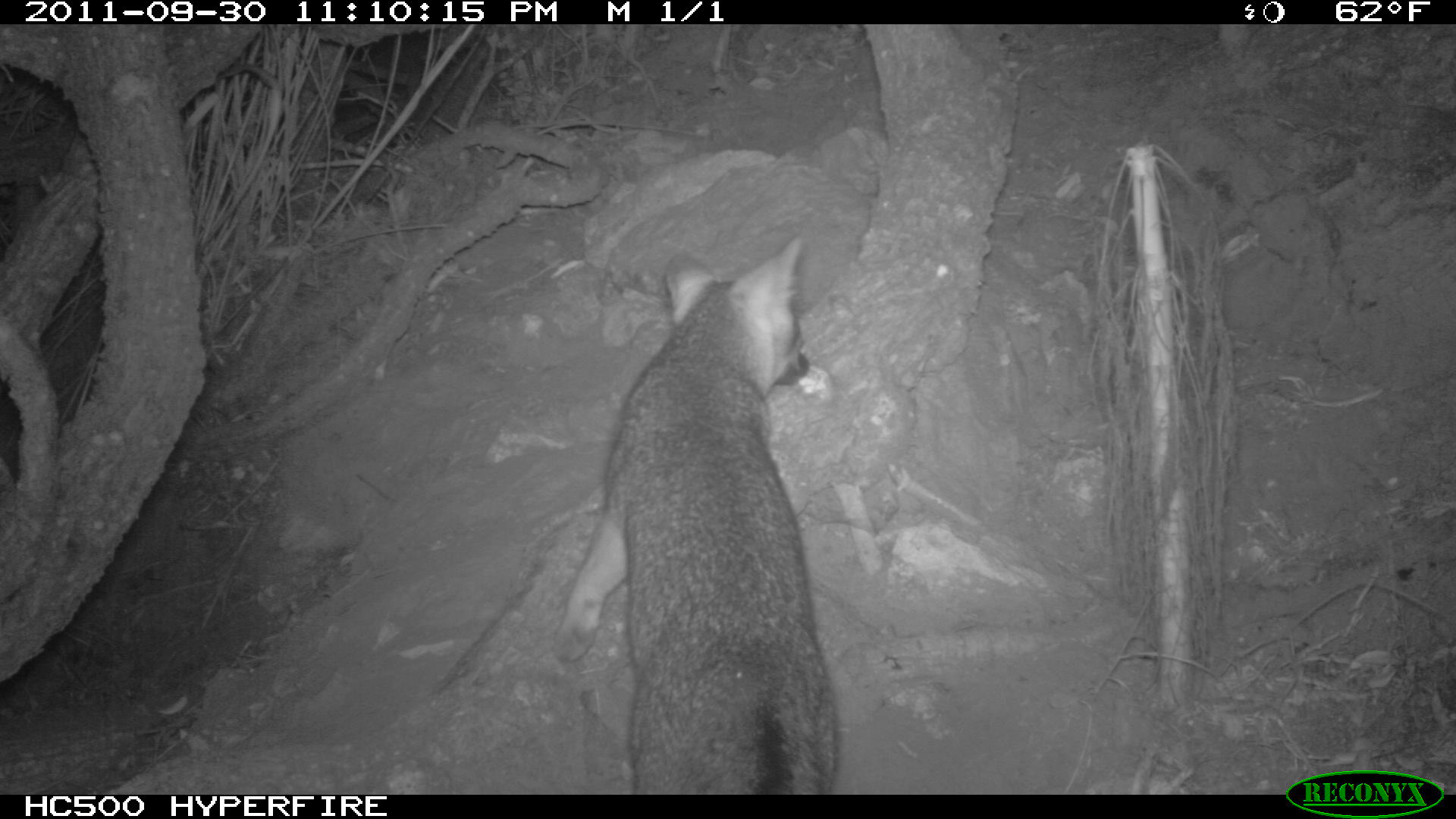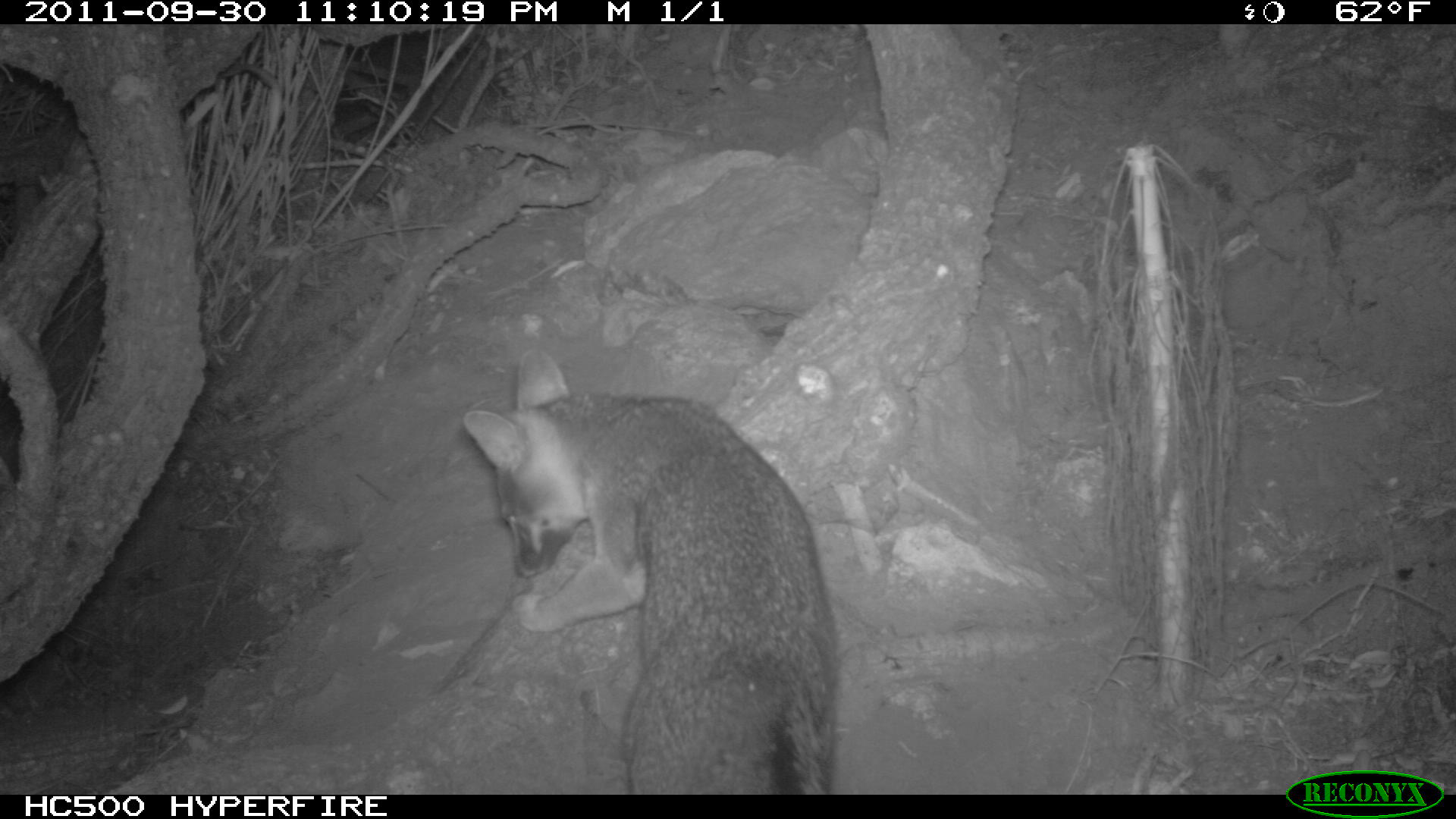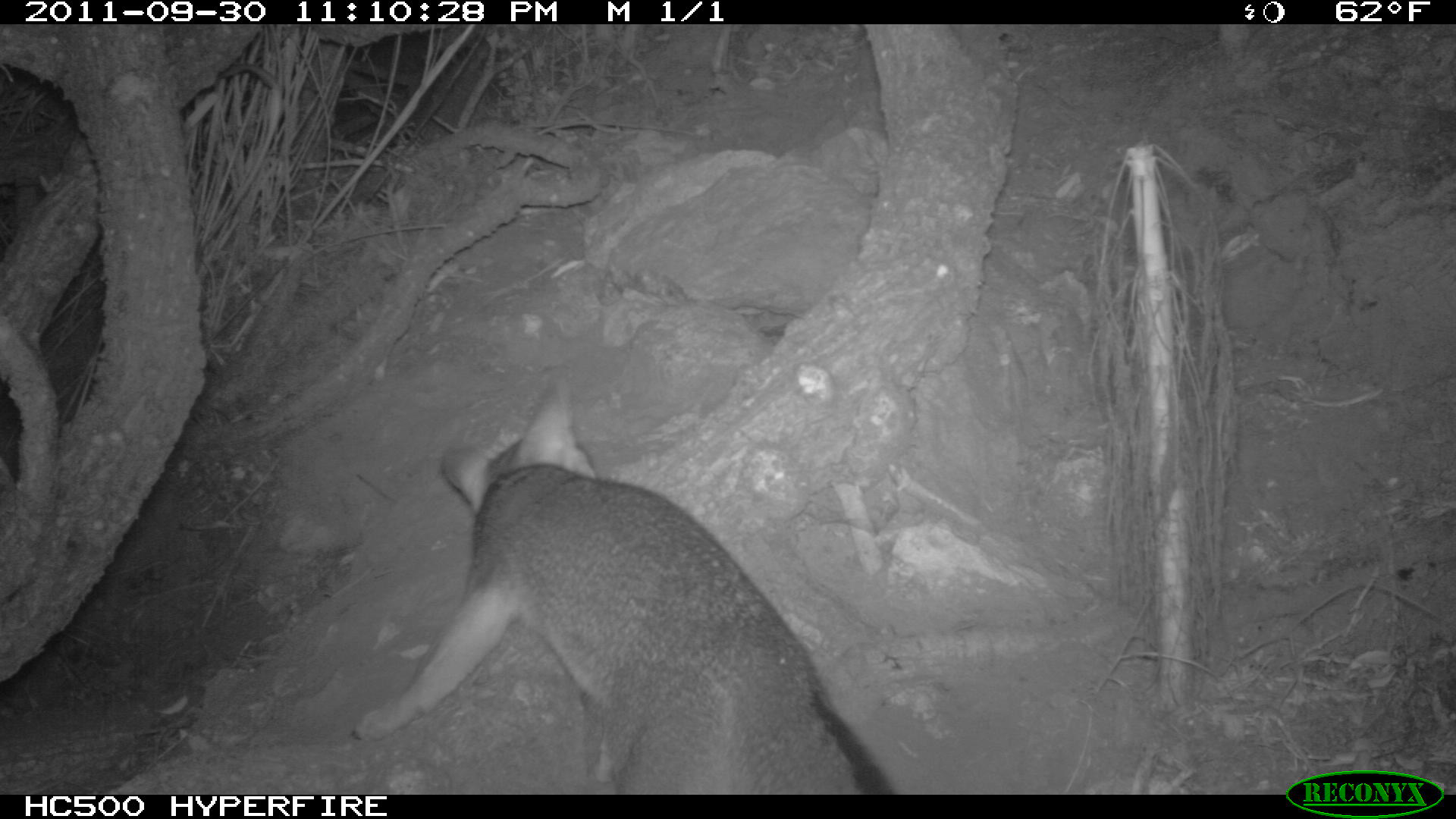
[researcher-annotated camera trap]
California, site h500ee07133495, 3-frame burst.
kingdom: Animalia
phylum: Chordata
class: Mammalia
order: Carnivora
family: Canidae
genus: Urocyon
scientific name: Urocyon littoralis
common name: island fox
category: fox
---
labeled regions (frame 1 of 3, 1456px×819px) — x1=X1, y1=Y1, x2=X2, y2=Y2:
fox: x1=553, y1=232, x2=836, y2=790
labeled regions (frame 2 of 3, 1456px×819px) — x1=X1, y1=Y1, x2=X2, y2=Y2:
fox: x1=463, y1=345, x2=841, y2=793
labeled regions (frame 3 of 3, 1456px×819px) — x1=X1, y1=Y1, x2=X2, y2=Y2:
fox: x1=350, y1=372, x2=898, y2=793